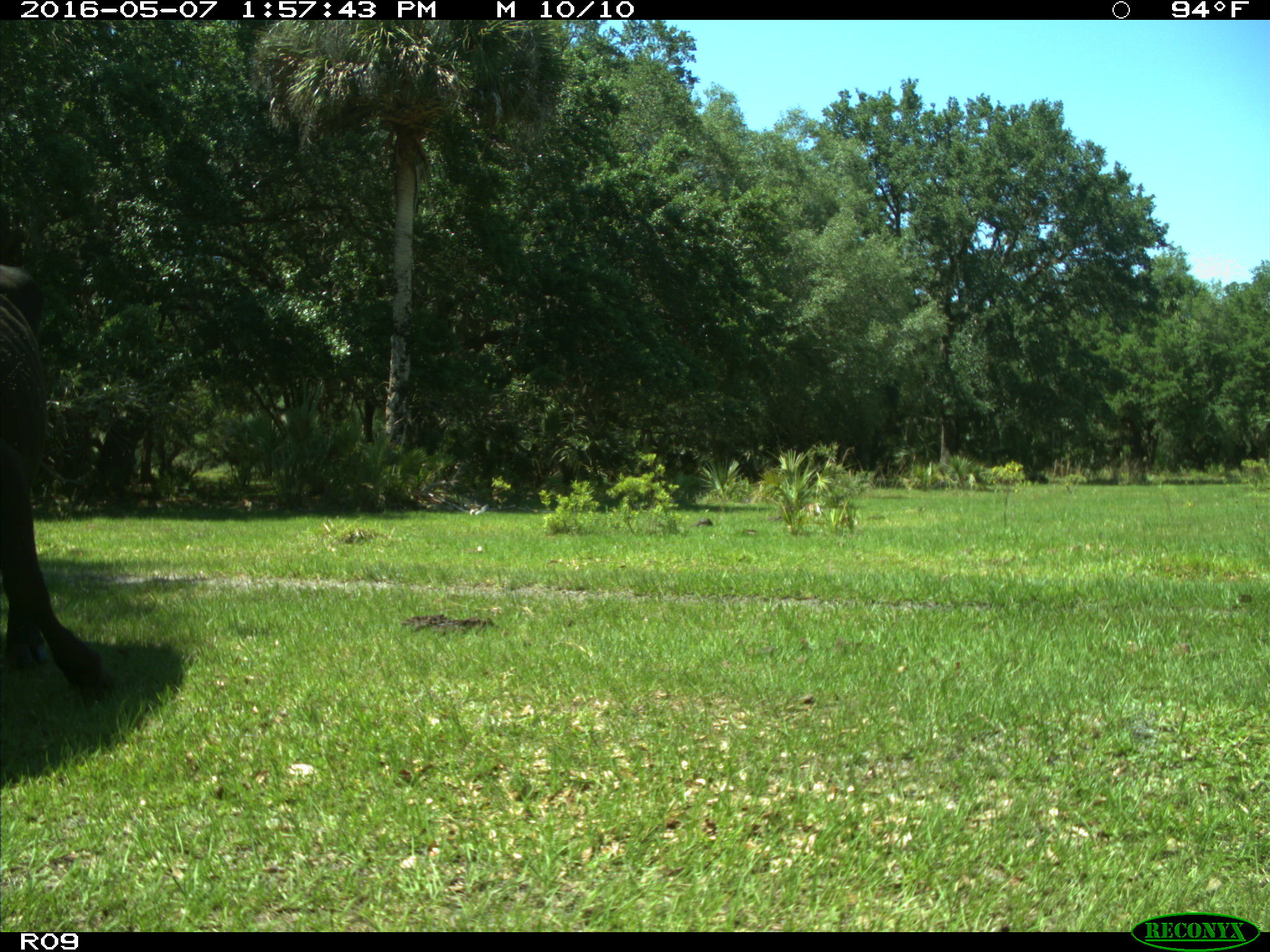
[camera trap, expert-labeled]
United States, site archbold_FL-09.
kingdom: Animalia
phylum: Chordata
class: Mammalia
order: Artiodactyla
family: Bovidae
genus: Bos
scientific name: Bos taurus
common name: domestic cow